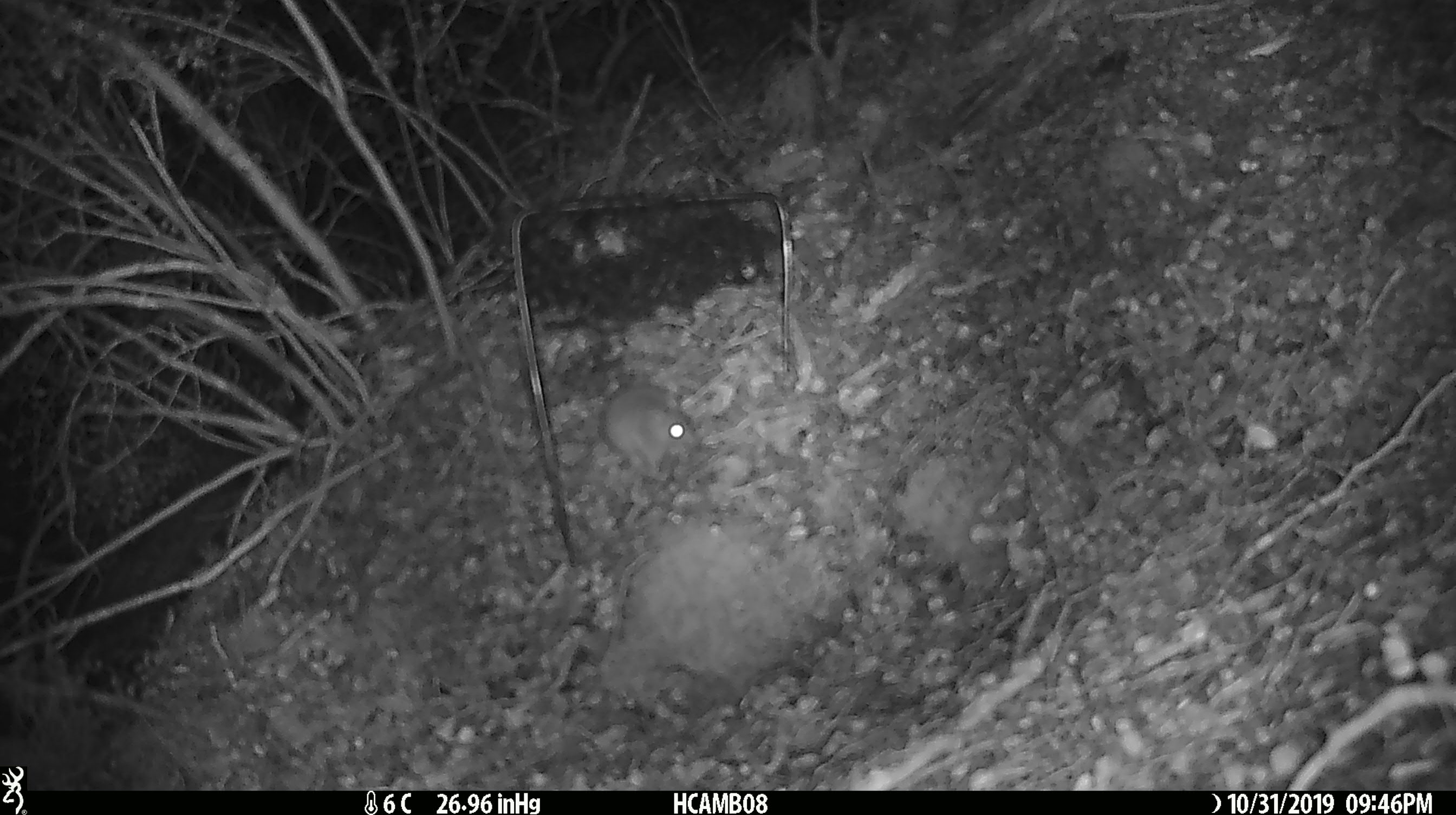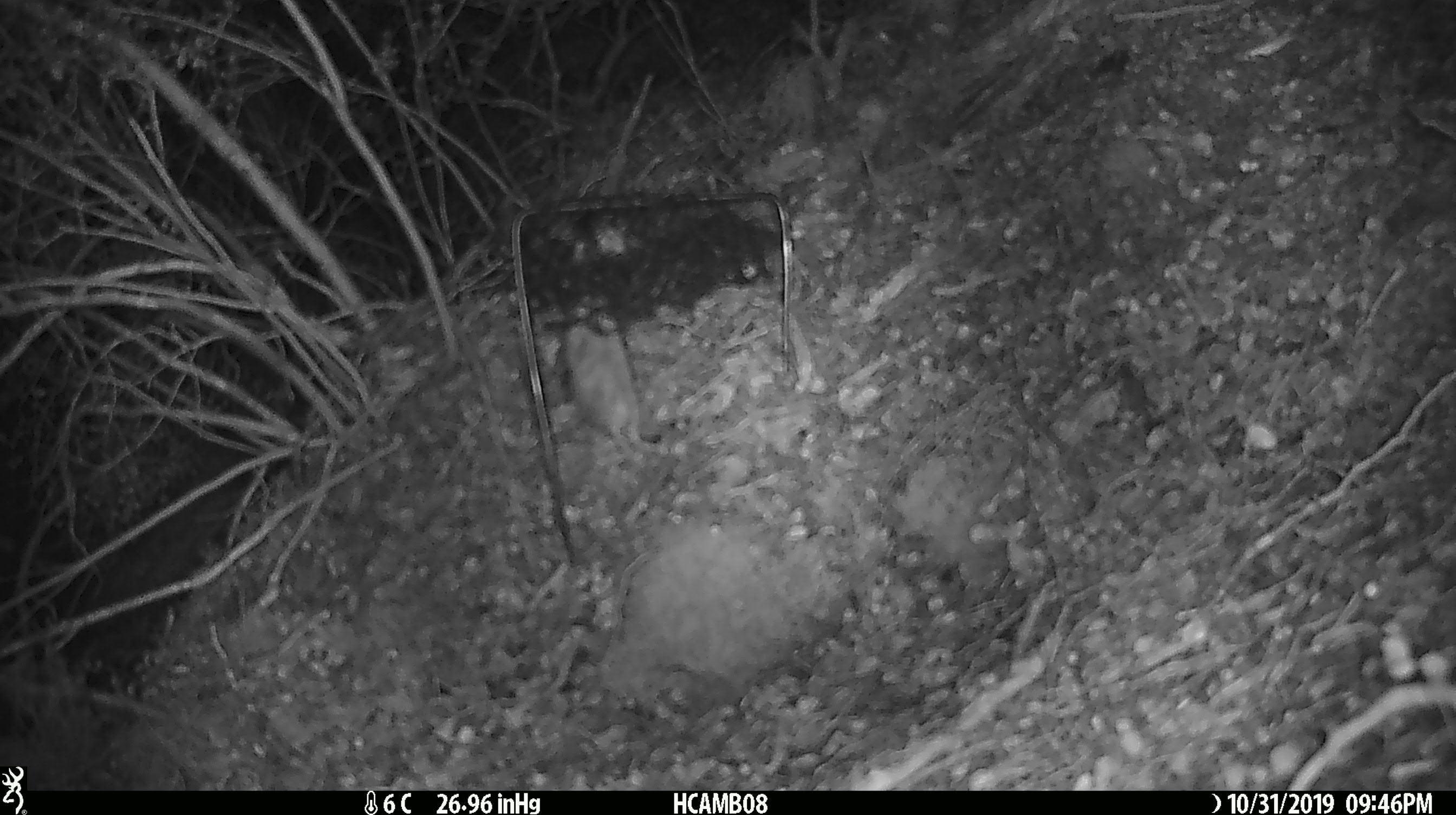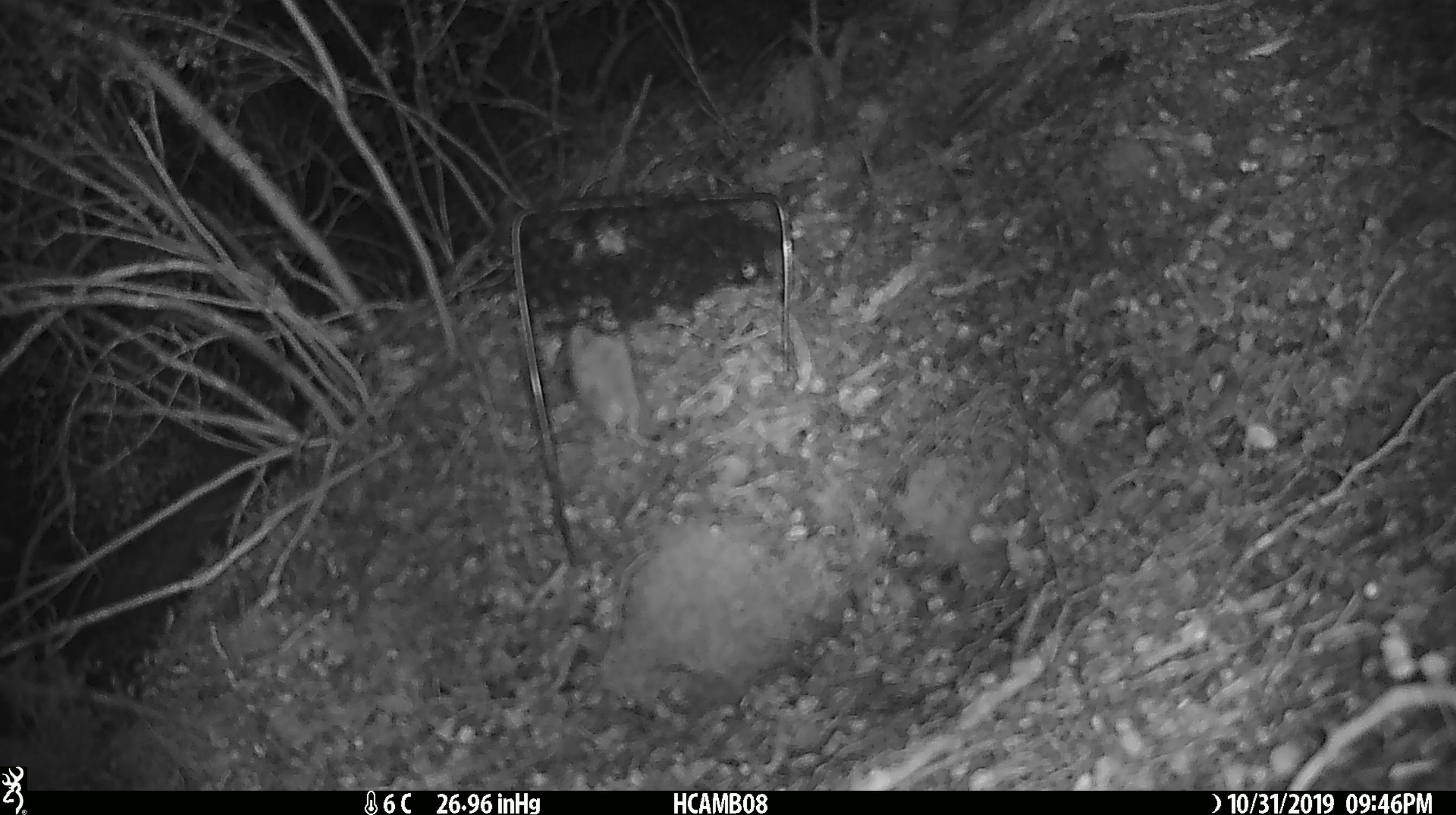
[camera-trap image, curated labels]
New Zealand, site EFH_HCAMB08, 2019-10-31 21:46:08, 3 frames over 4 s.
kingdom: Animalia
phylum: Chordata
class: Mammalia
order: Rodentia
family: Muridae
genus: Mus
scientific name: Mus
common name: mouse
Mouse (Mus).